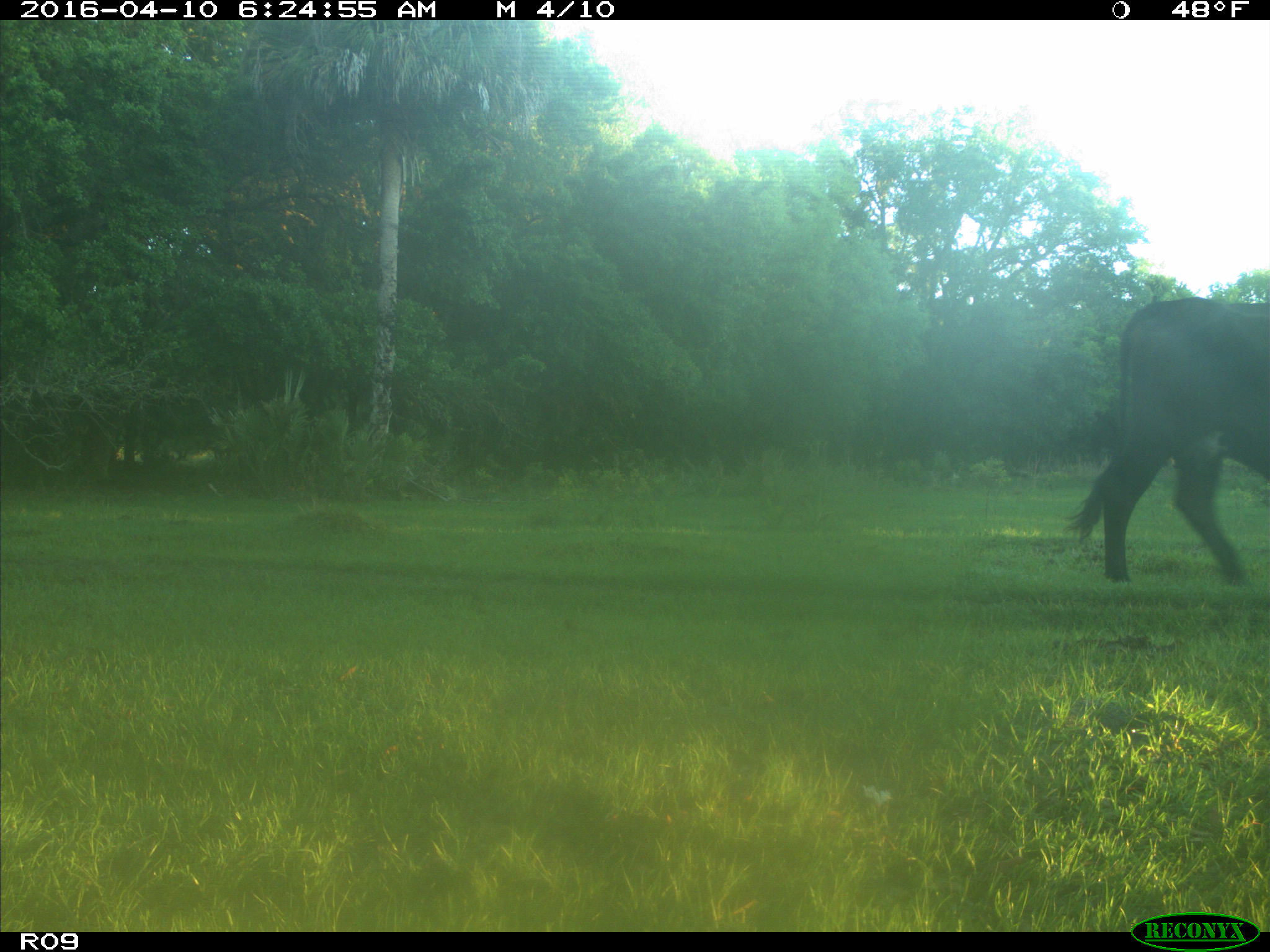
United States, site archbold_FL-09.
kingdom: Animalia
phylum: Chordata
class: Mammalia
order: Artiodactyla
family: Bovidae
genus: Bos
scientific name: Bos taurus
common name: domestic cow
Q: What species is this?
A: Bos taurus (domestic cow).